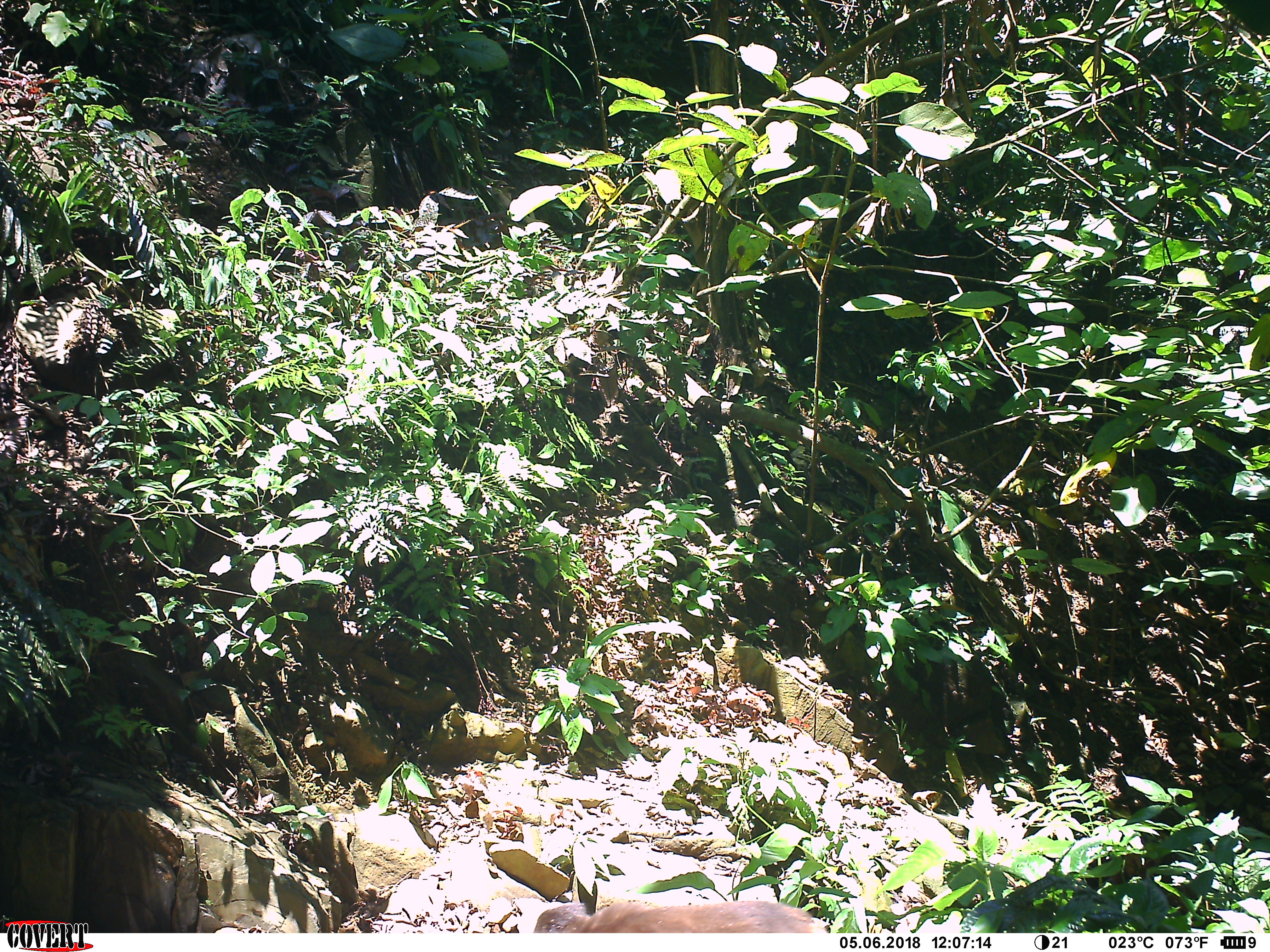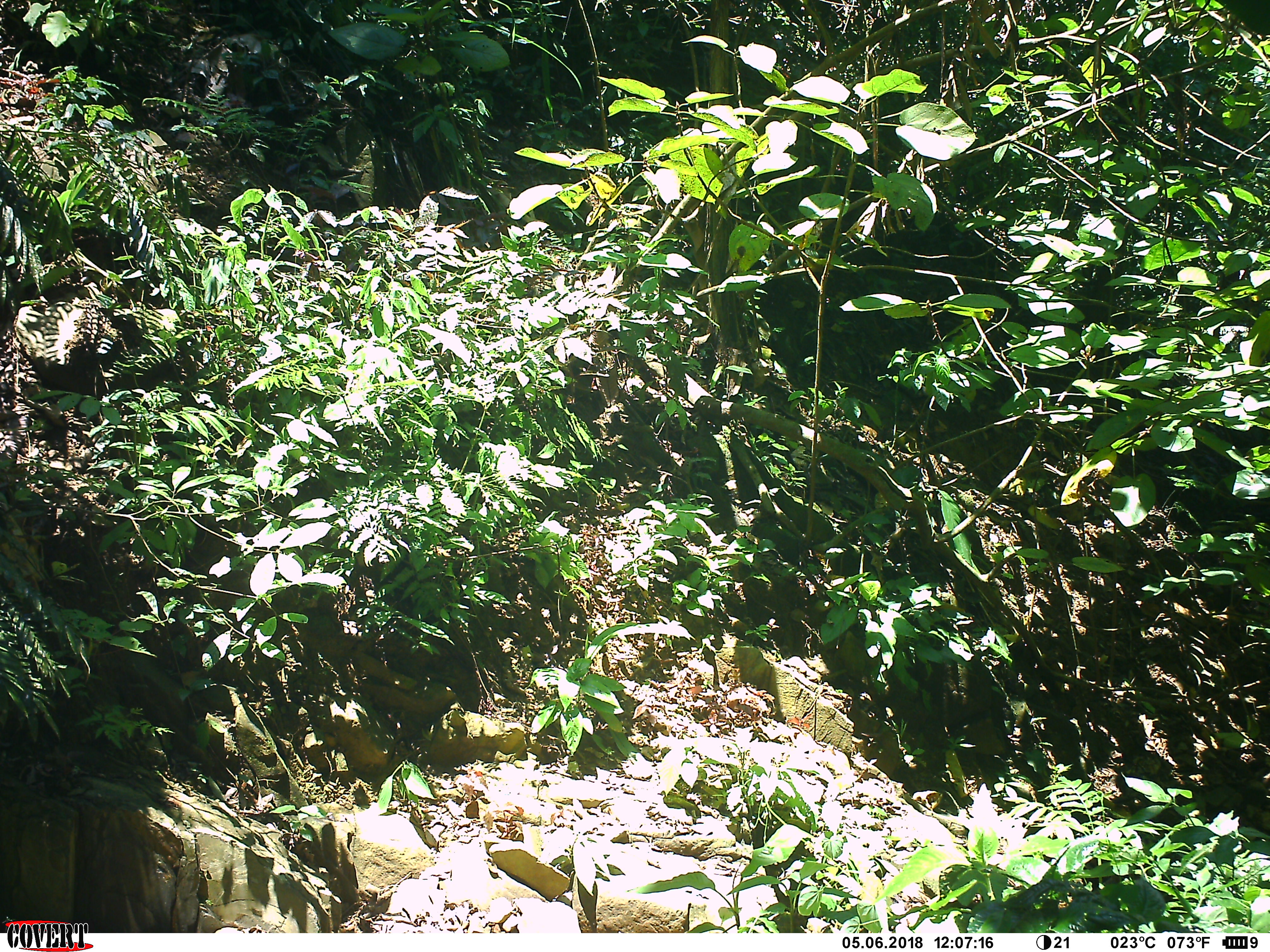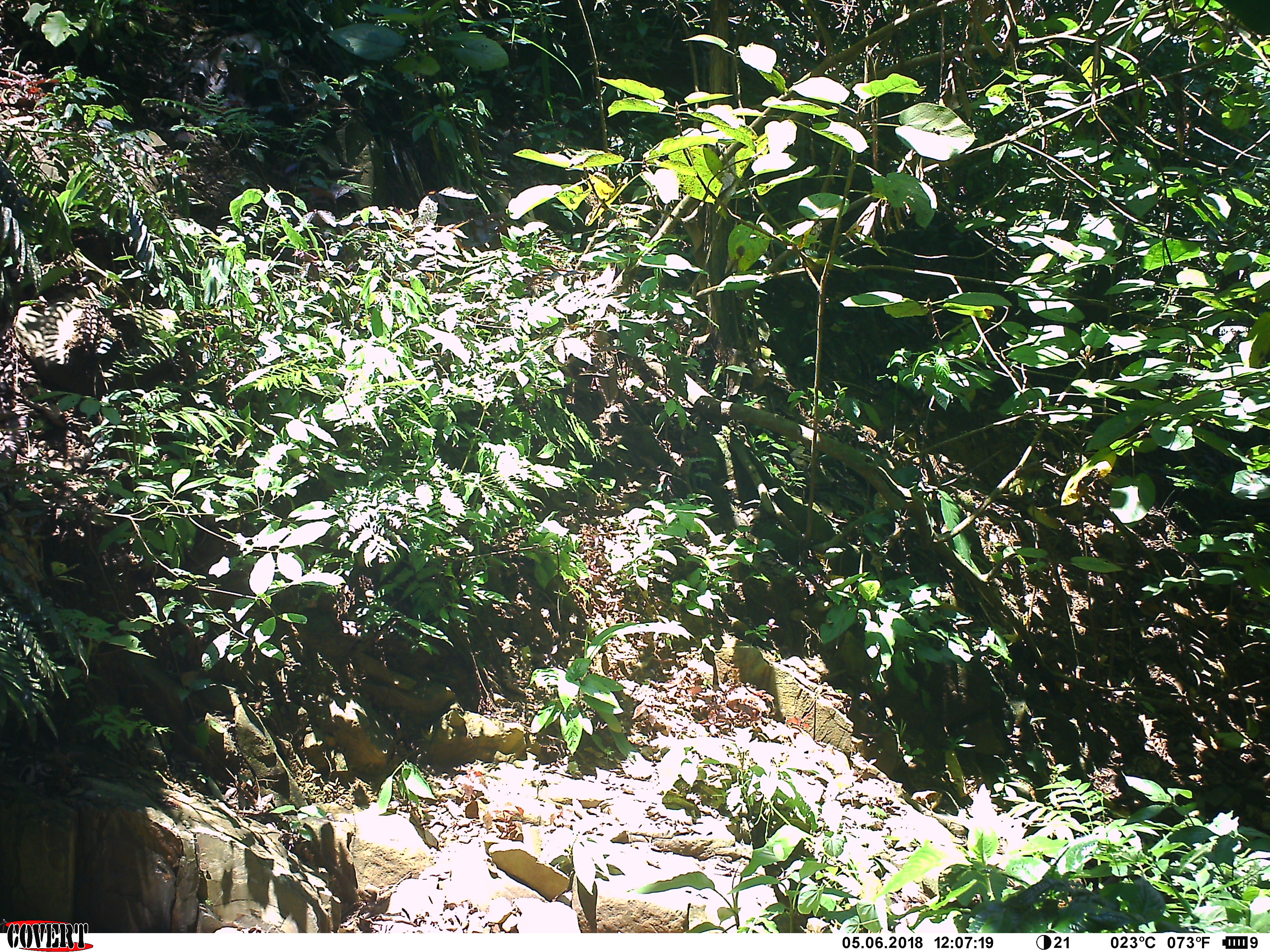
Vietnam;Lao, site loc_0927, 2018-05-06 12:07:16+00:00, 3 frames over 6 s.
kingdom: Animalia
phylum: Chordata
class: Mammalia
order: Primates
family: Cercopithecidae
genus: Macaca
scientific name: Macaca arctoides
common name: stump-tailed macaque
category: stump tailed macaque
Stump tailed macaque (stump-tailed macaque) (Macaca arctoides). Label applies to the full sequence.